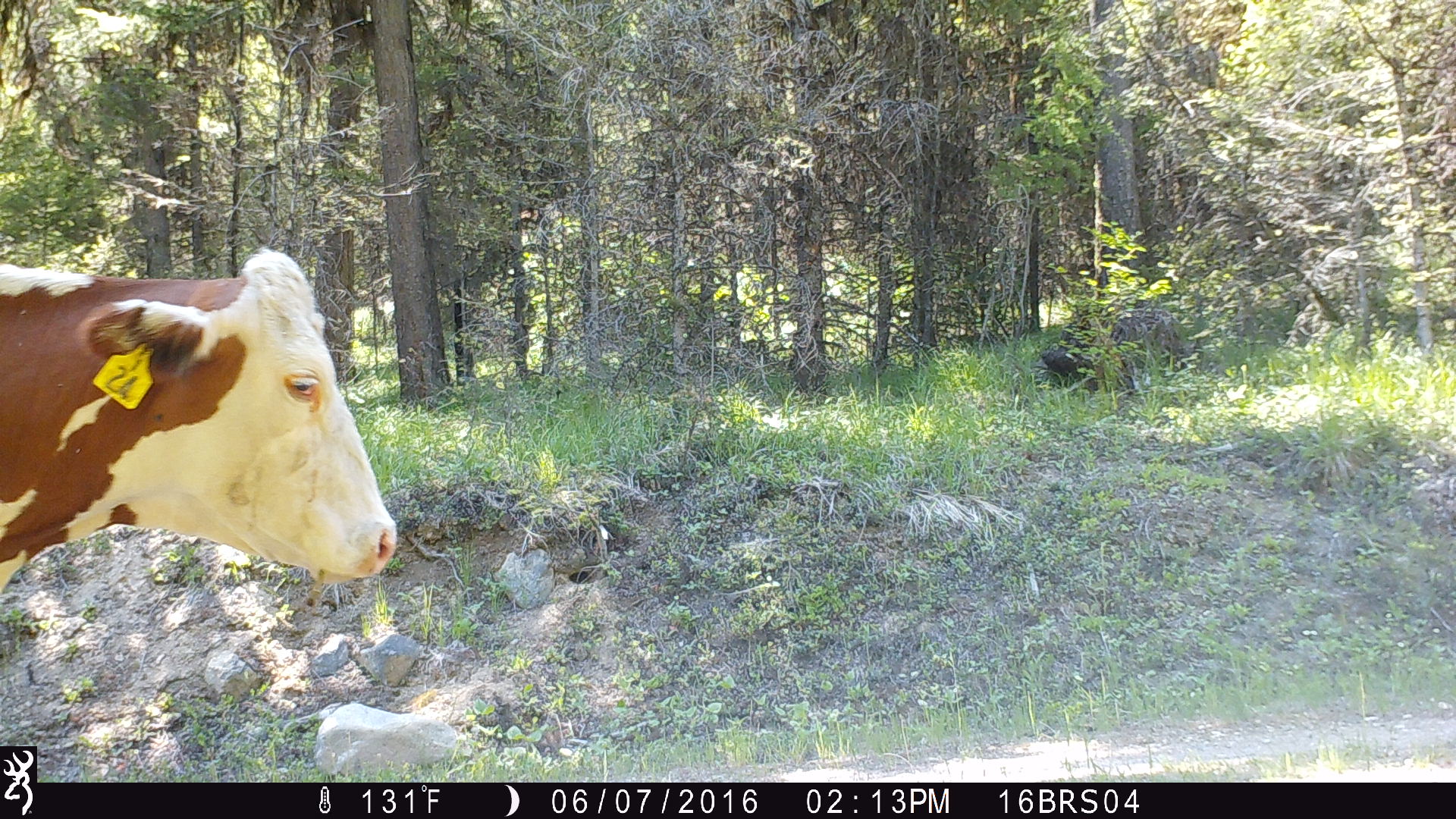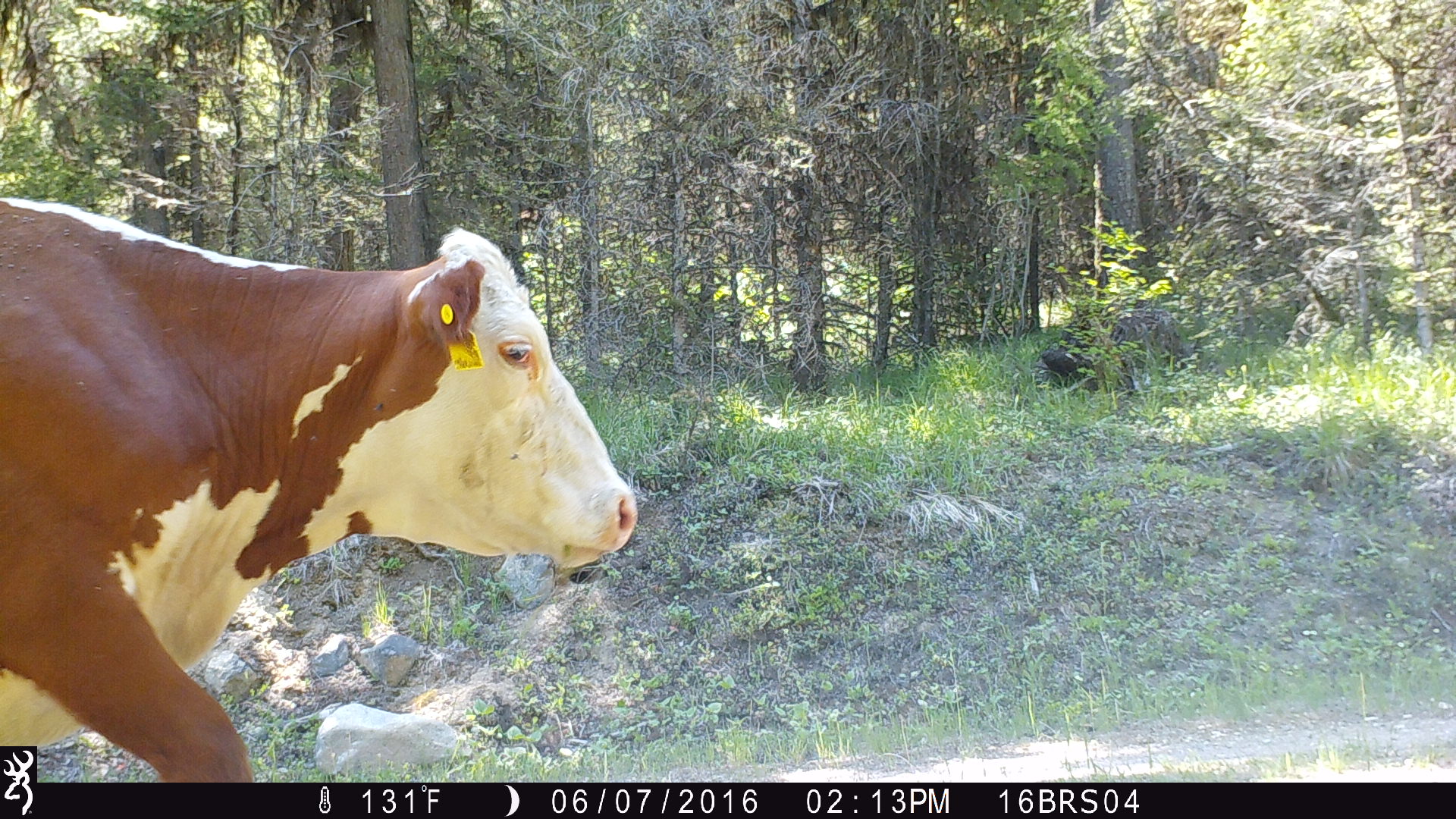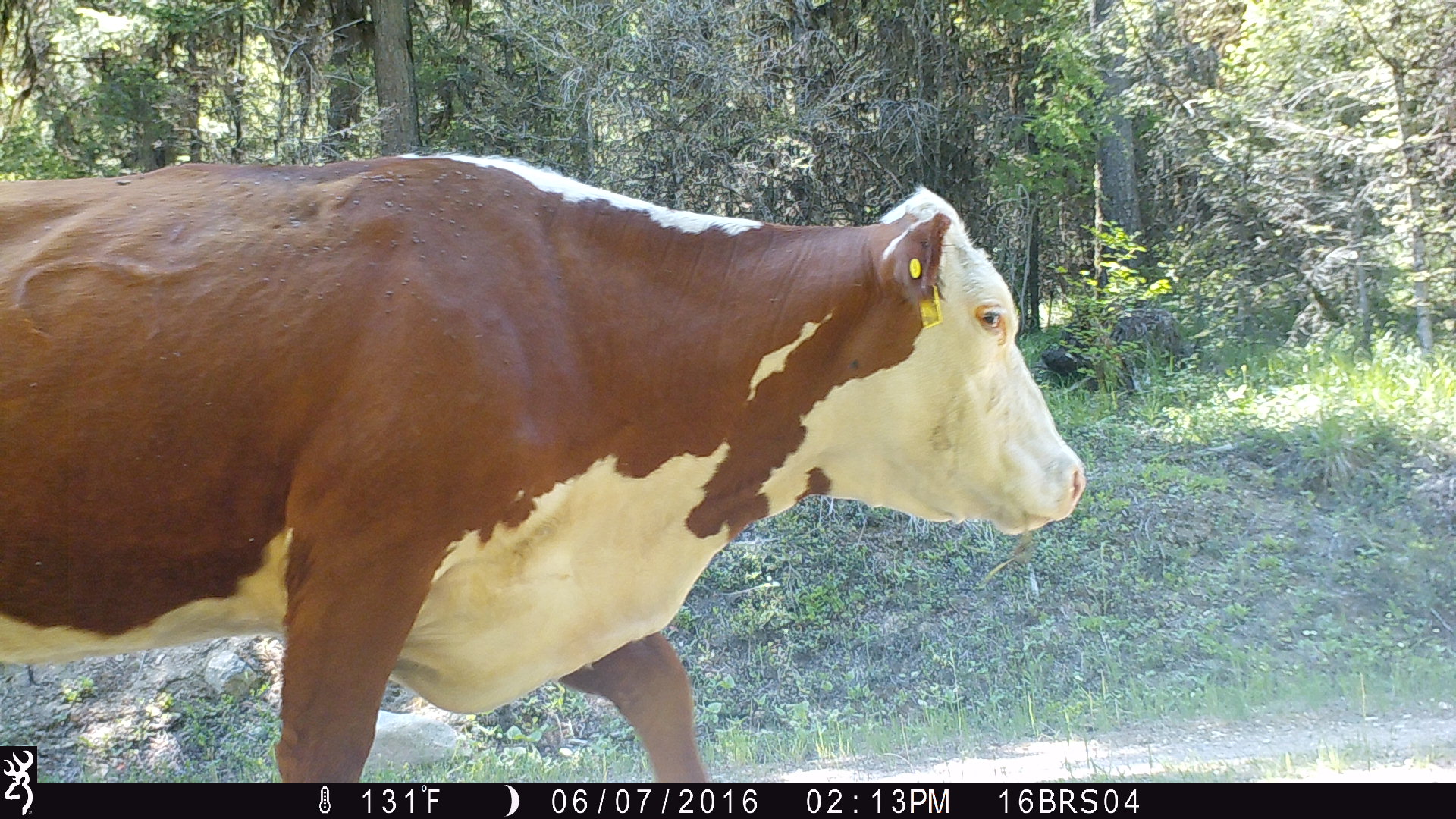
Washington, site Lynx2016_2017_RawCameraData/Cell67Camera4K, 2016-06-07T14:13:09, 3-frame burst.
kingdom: Animalia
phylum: Chordata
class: Mammalia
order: Artiodactyla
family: Bovidae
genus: Bos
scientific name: Bos taurus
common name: domestic cattle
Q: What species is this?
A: Domestic cattle (Bos taurus).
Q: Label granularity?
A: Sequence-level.